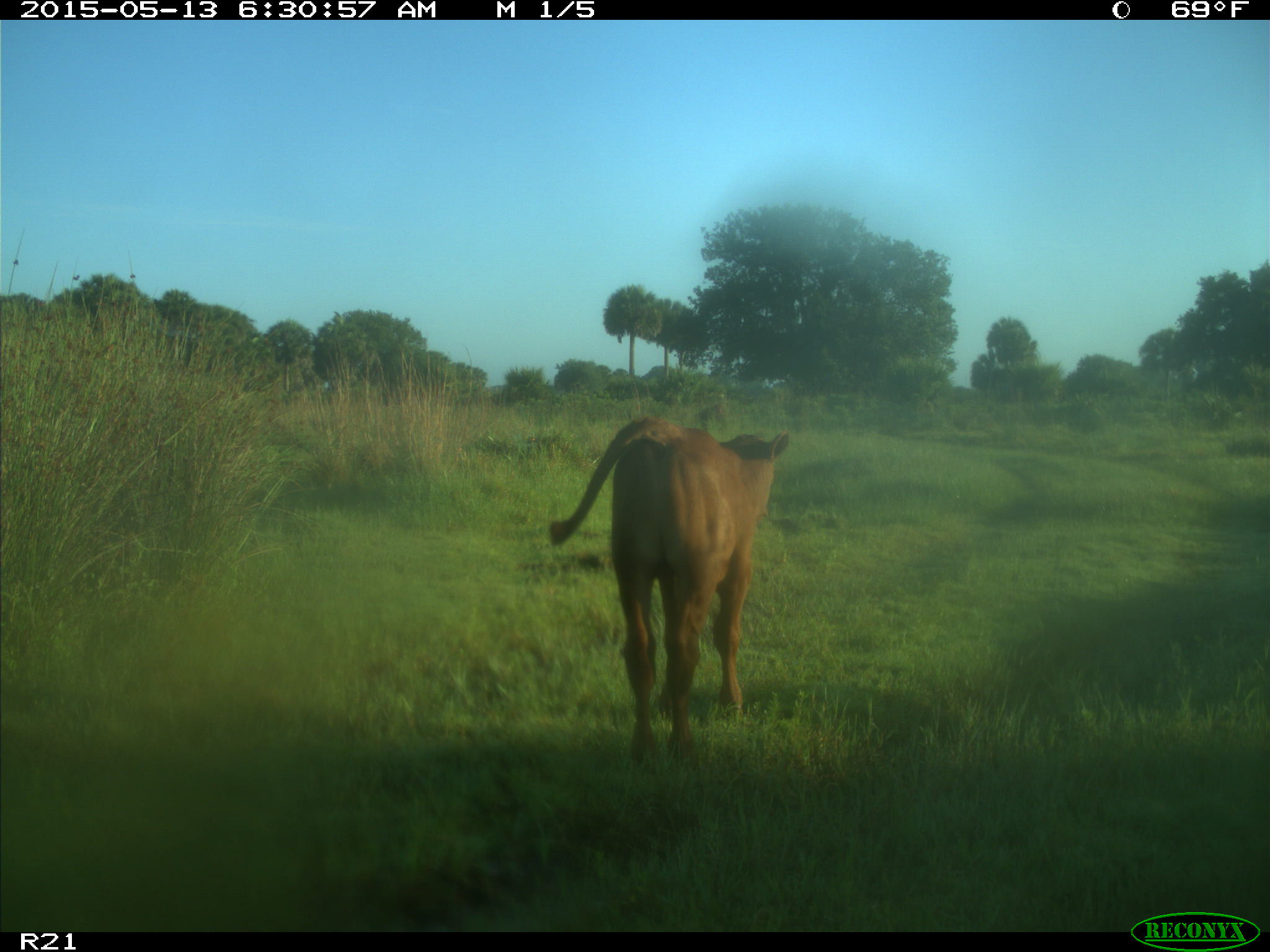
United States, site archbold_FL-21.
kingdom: Animalia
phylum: Chordata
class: Mammalia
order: Artiodactyla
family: Bovidae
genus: Bos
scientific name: Bos taurus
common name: domestic cow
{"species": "Bos taurus (domestic cow)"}